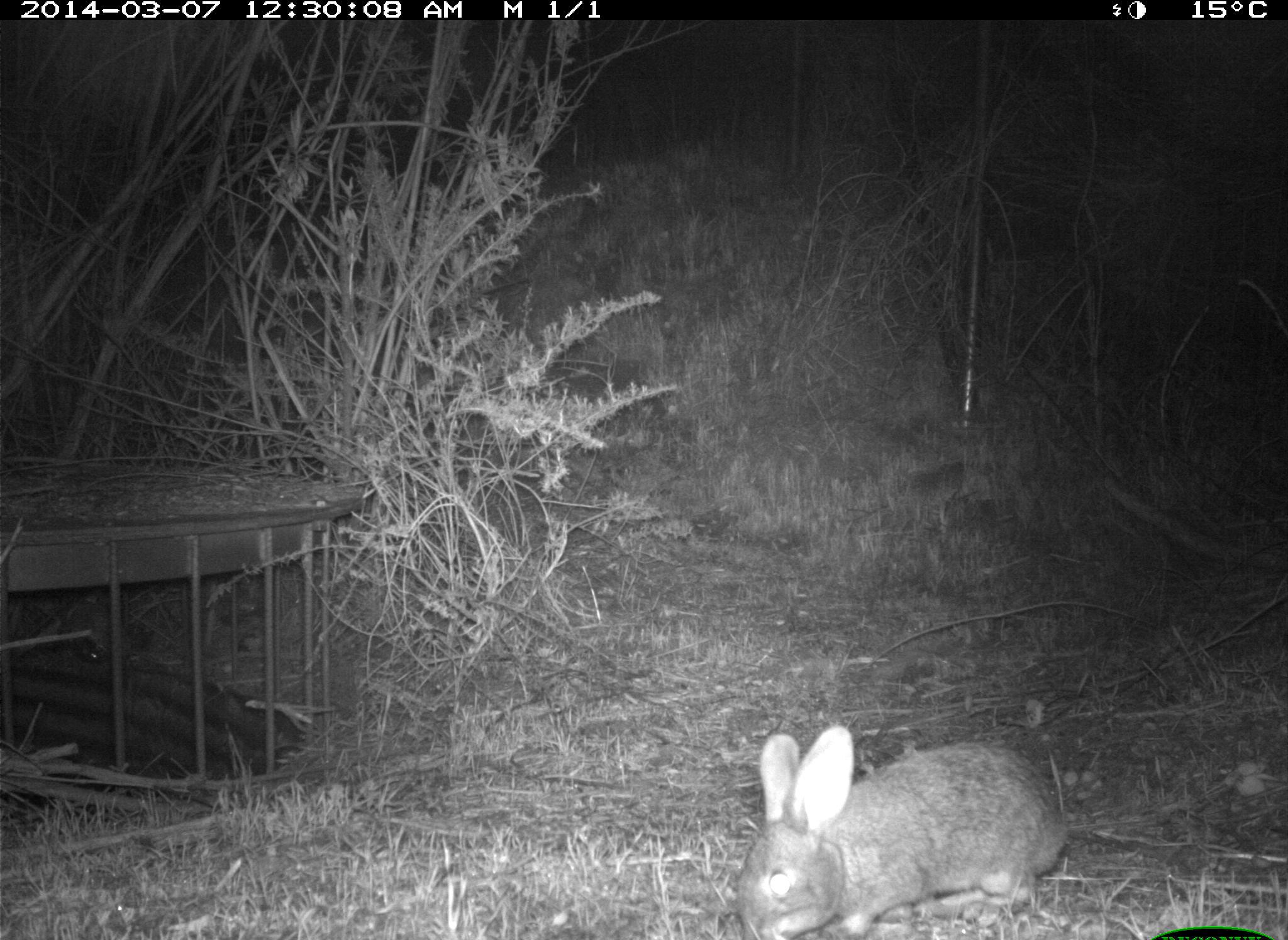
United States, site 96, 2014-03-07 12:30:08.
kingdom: Animalia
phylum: Chordata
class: Mammalia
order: Lagomorpha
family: Leporidae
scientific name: Leporidae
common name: rabbits and hares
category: rabbit